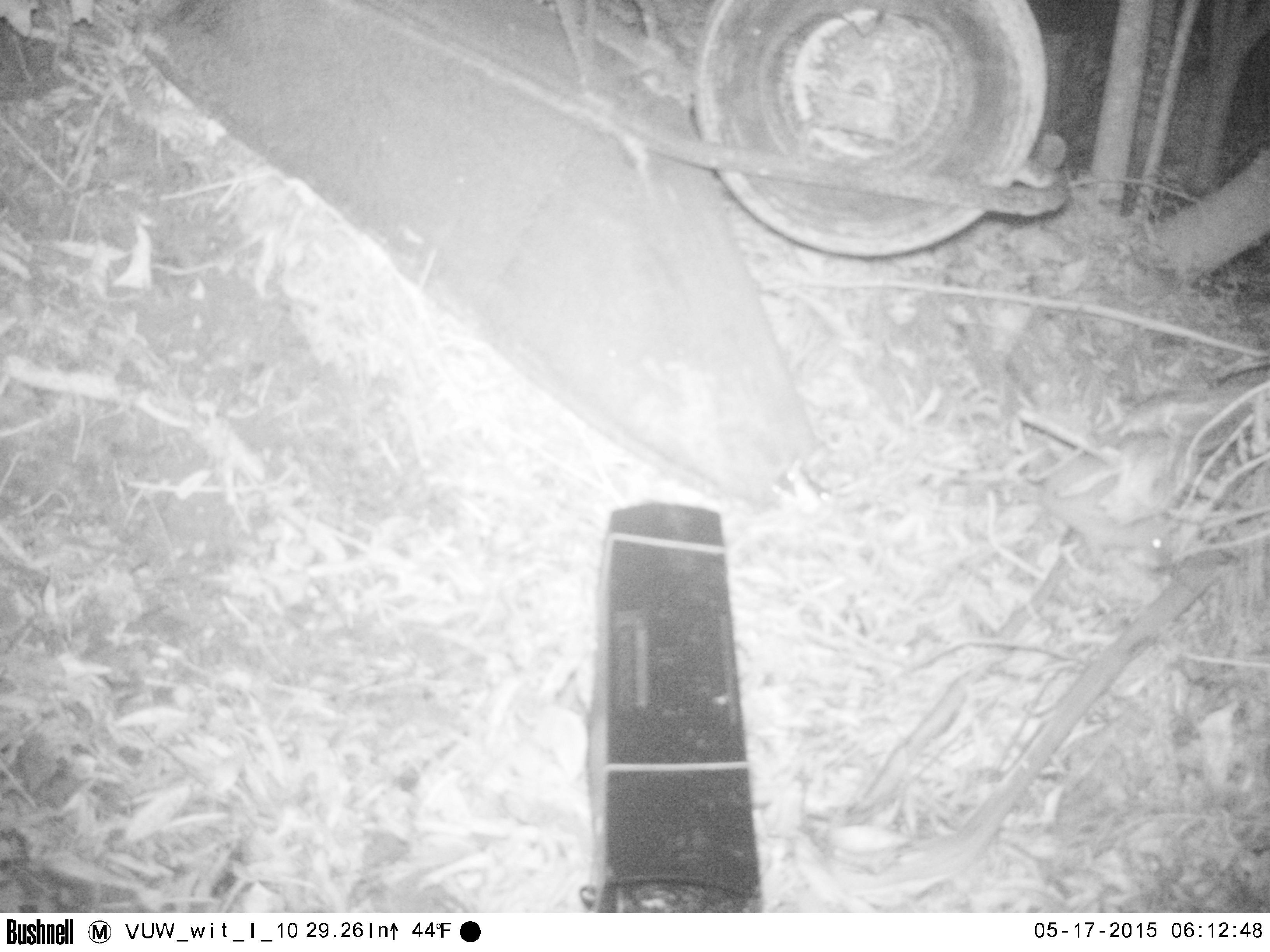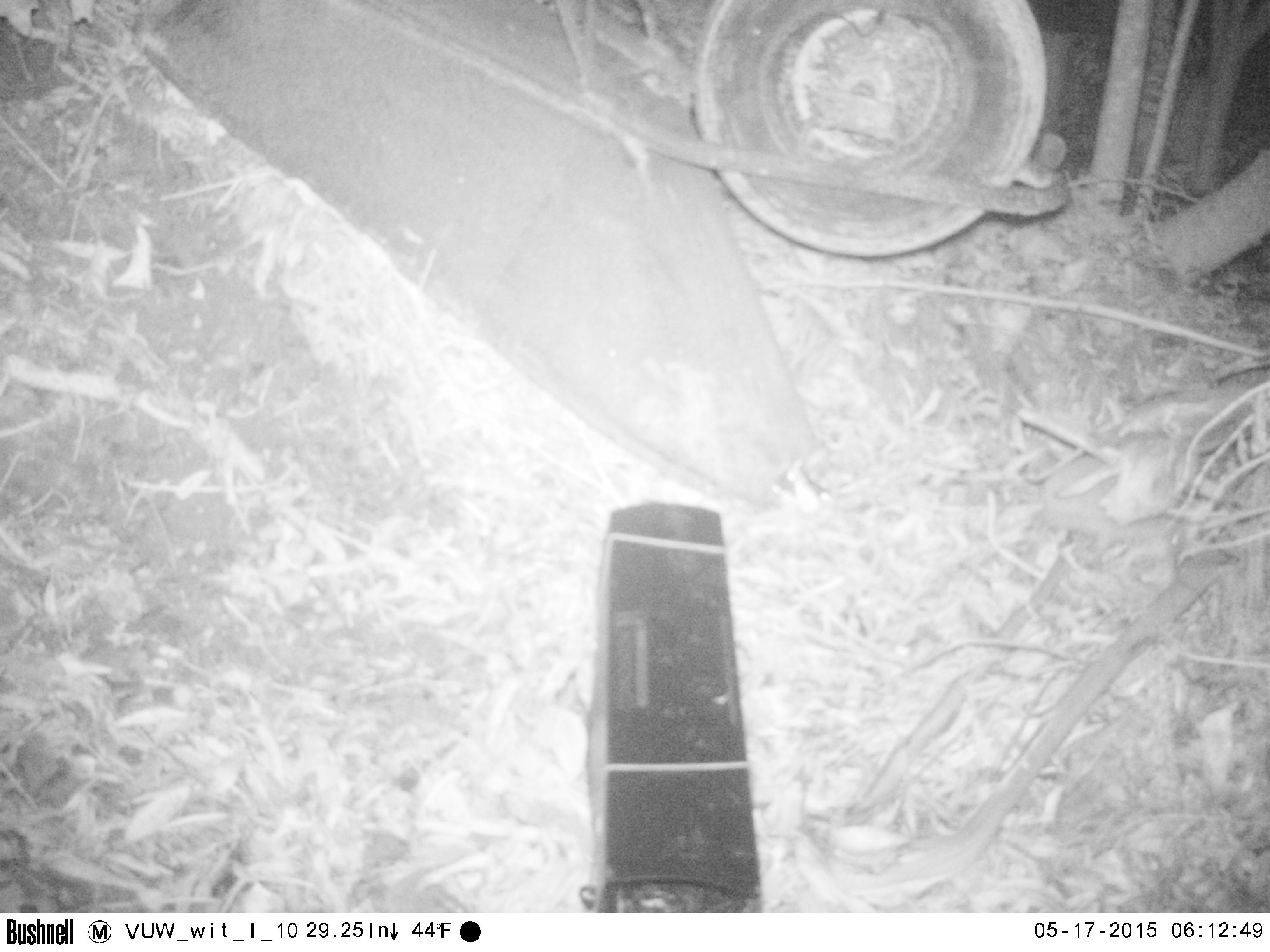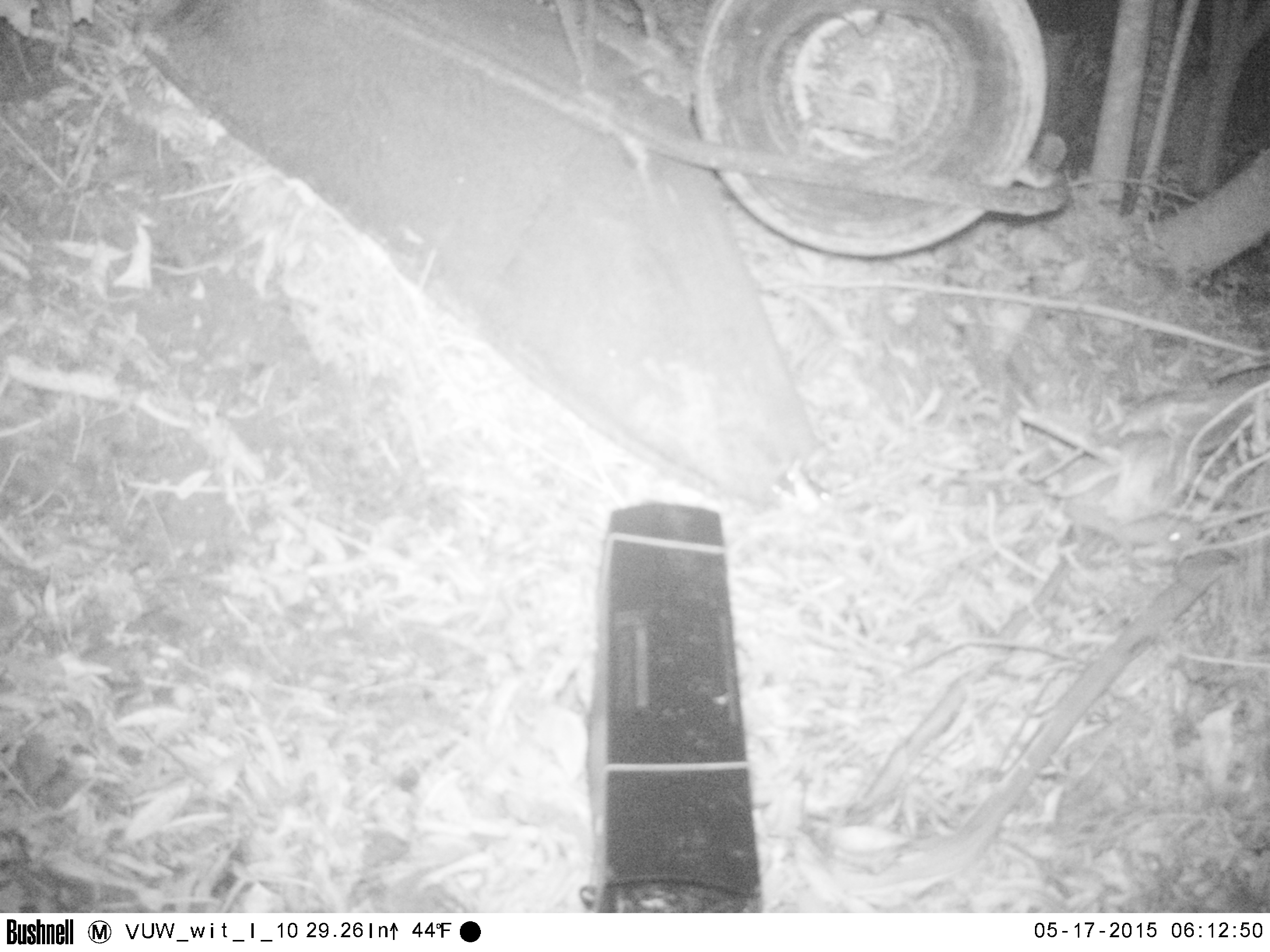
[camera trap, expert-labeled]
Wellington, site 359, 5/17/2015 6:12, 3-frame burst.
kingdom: Animalia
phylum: Chordata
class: Mammalia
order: Eulipotyphla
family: Erinaceidae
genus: Erinaceus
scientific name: Erinaceus europaeus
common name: hedgehog